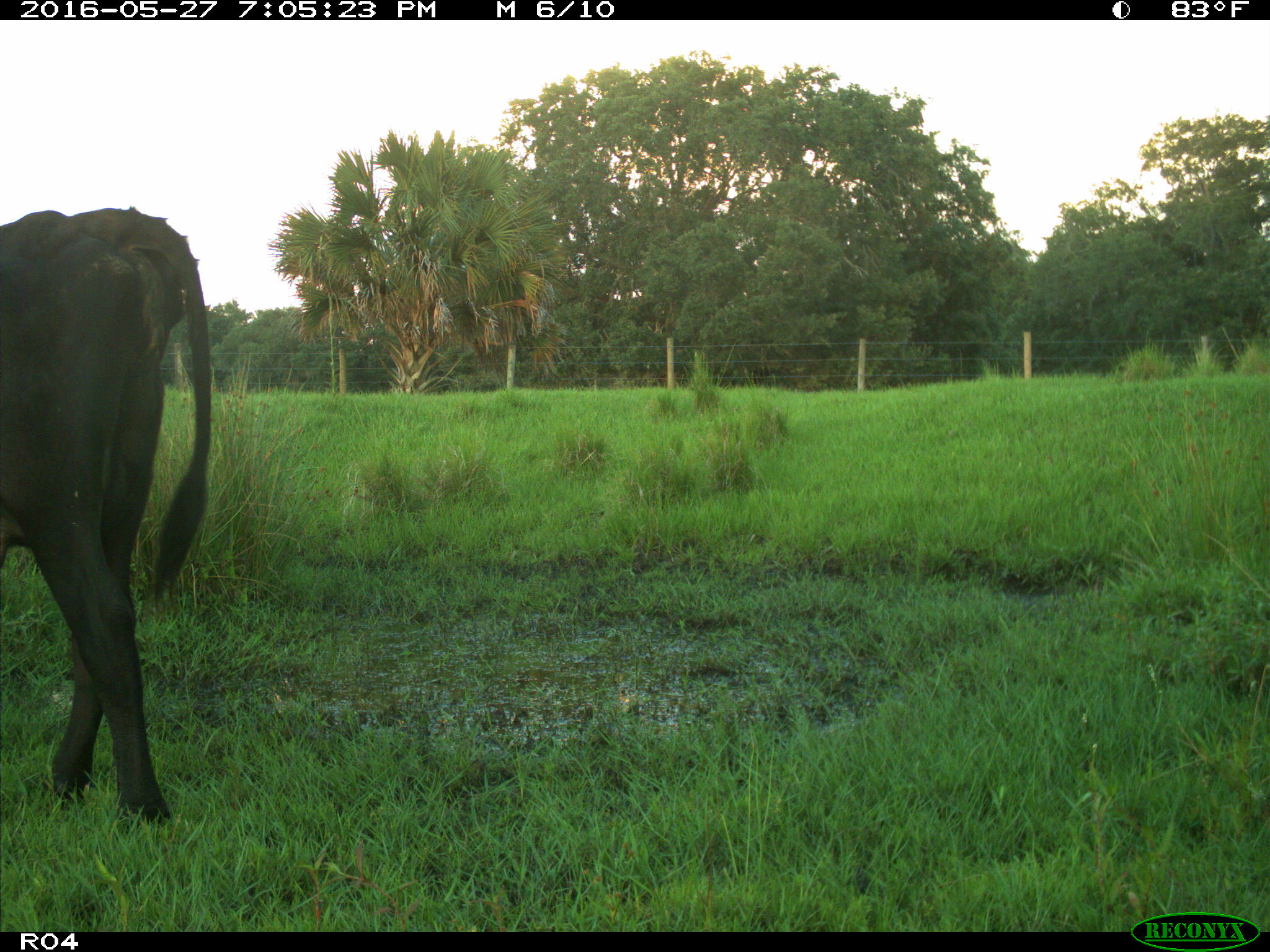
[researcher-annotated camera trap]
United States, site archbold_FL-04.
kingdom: Animalia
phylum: Chordata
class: Mammalia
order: Artiodactyla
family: Bovidae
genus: Bos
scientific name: Bos taurus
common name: domestic cow